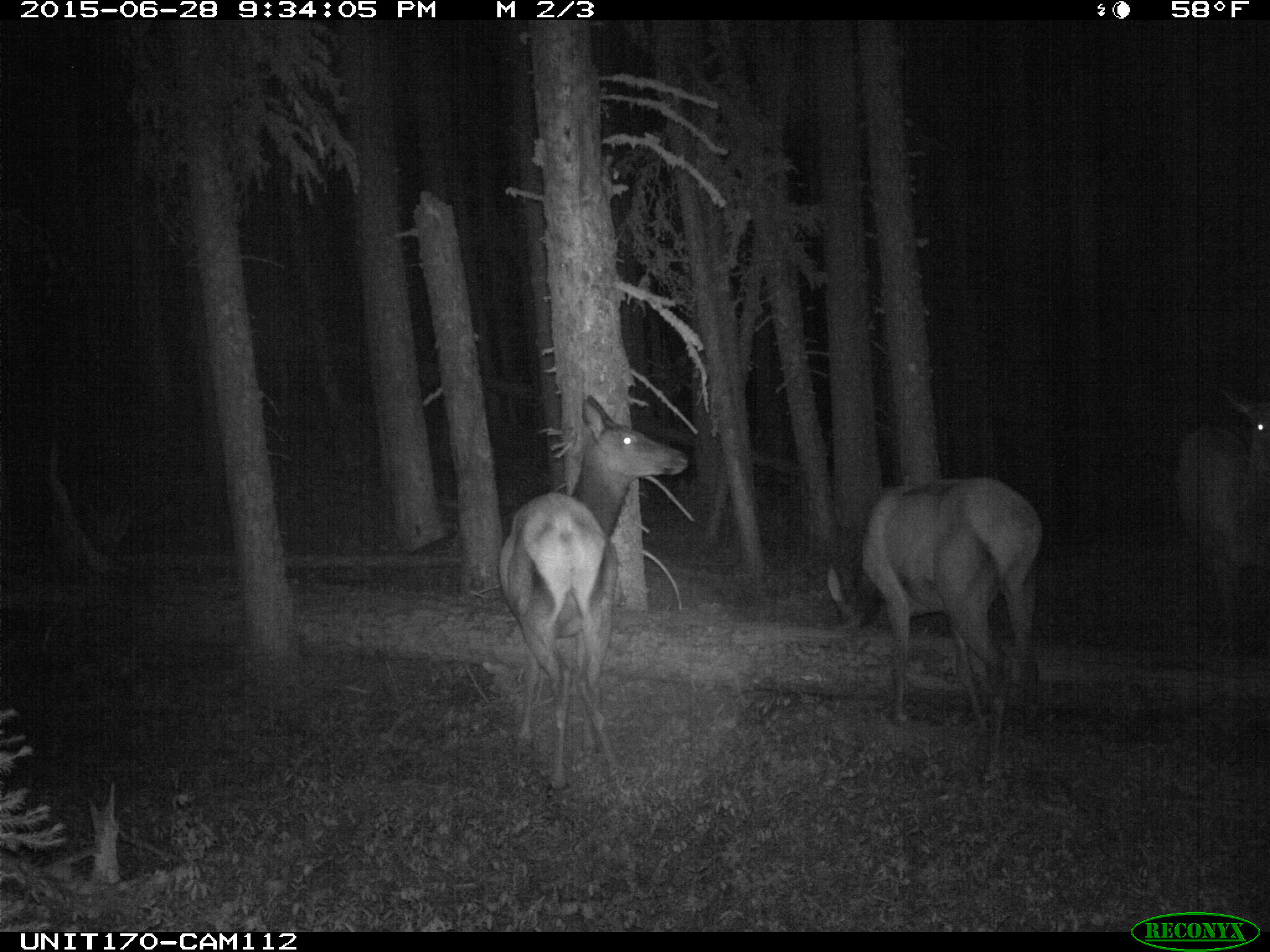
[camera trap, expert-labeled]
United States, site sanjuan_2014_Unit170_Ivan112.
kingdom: Animalia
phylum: Chordata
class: Mammalia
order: Artiodactyla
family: Cervidae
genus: Cervus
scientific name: Cervus elaphus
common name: red deer